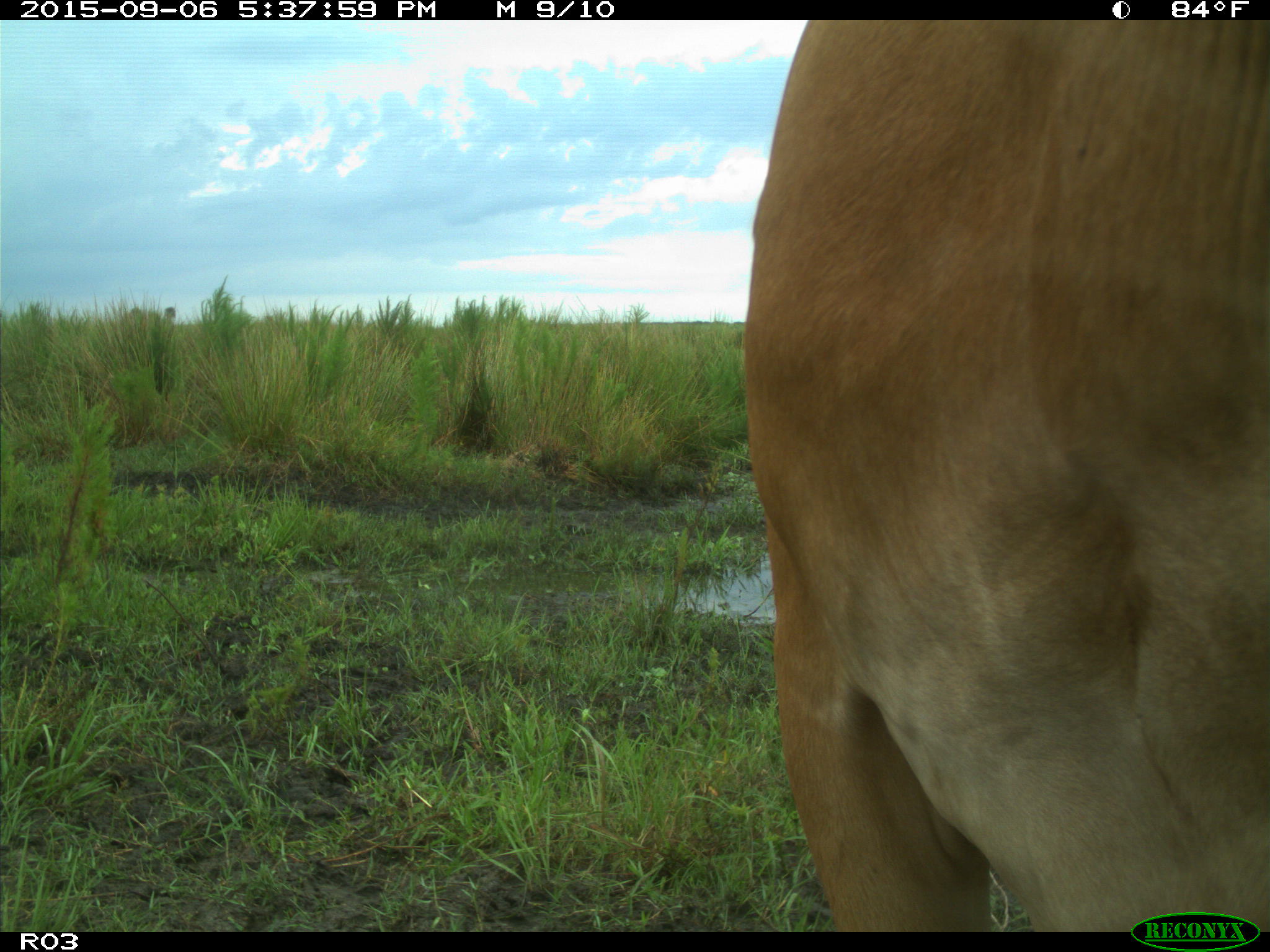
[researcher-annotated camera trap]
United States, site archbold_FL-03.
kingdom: Animalia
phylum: Chordata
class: Mammalia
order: Artiodactyla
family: Bovidae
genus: Bos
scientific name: Bos taurus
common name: domestic cow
Bos taurus (domestic cow).